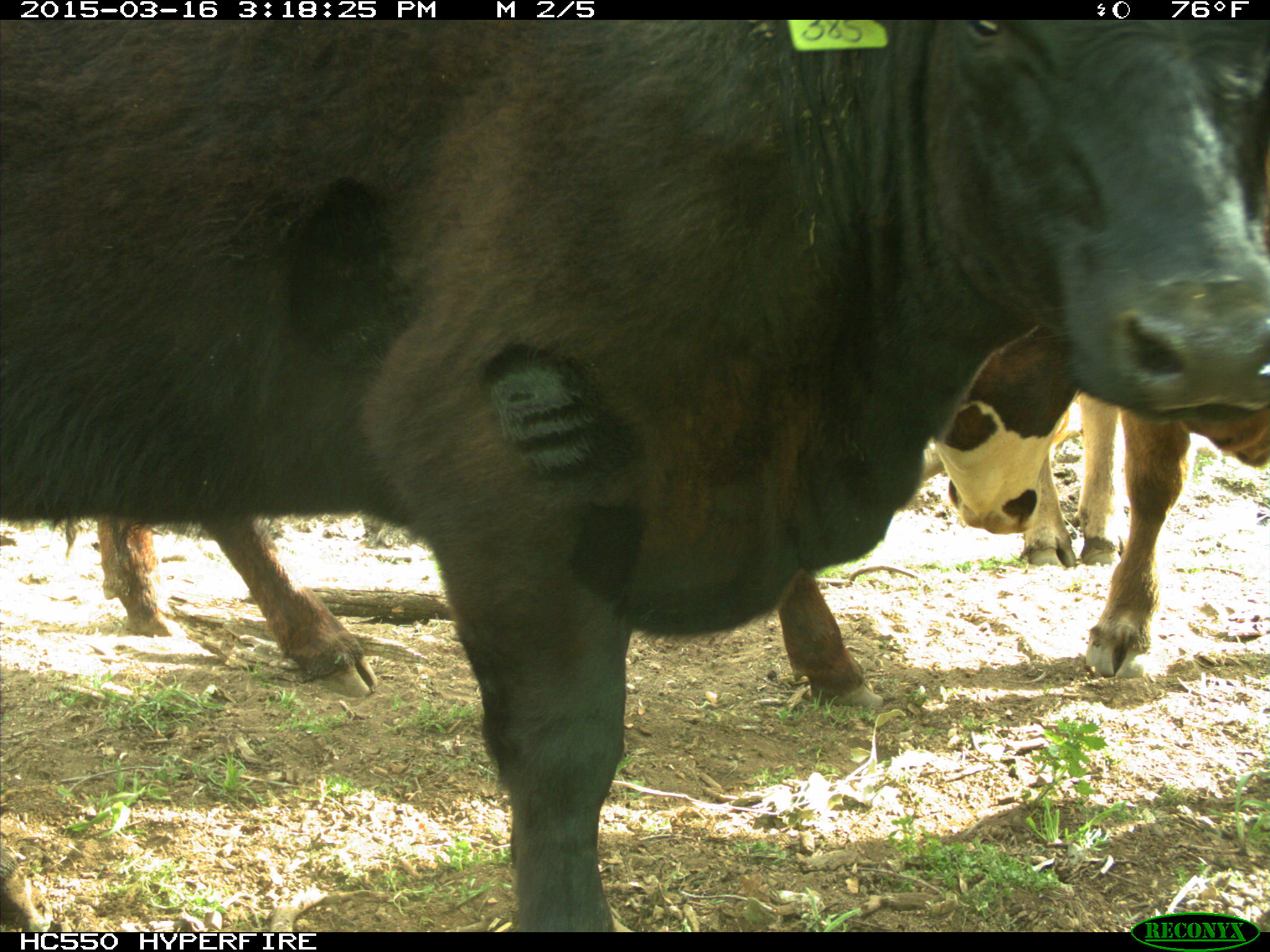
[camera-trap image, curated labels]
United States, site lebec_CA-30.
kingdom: Animalia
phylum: Chordata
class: Mammalia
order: Artiodactyla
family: Bovidae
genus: Bos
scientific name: Bos taurus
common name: domestic cow